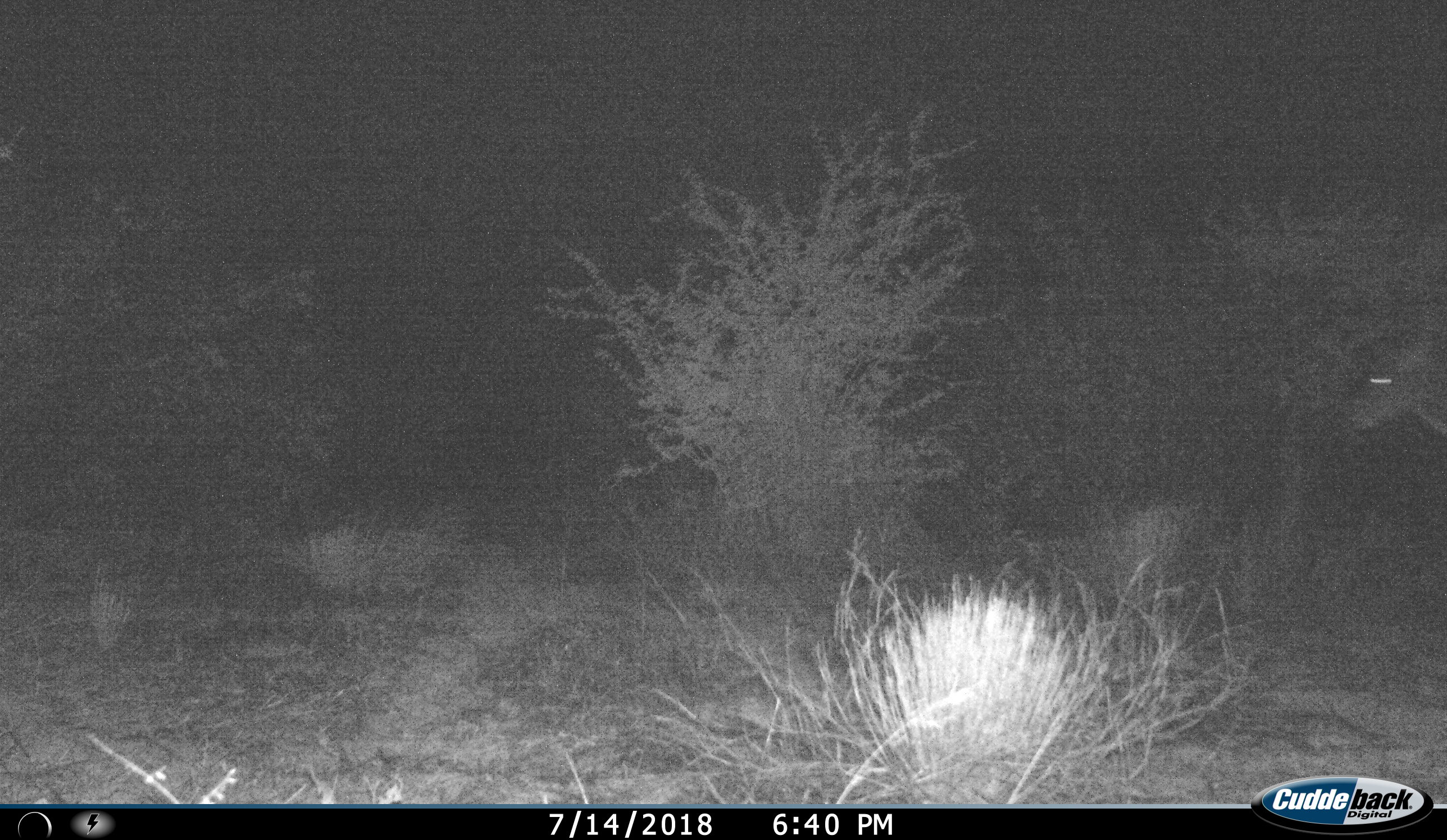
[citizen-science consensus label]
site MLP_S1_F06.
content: unidentified animal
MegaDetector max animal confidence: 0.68